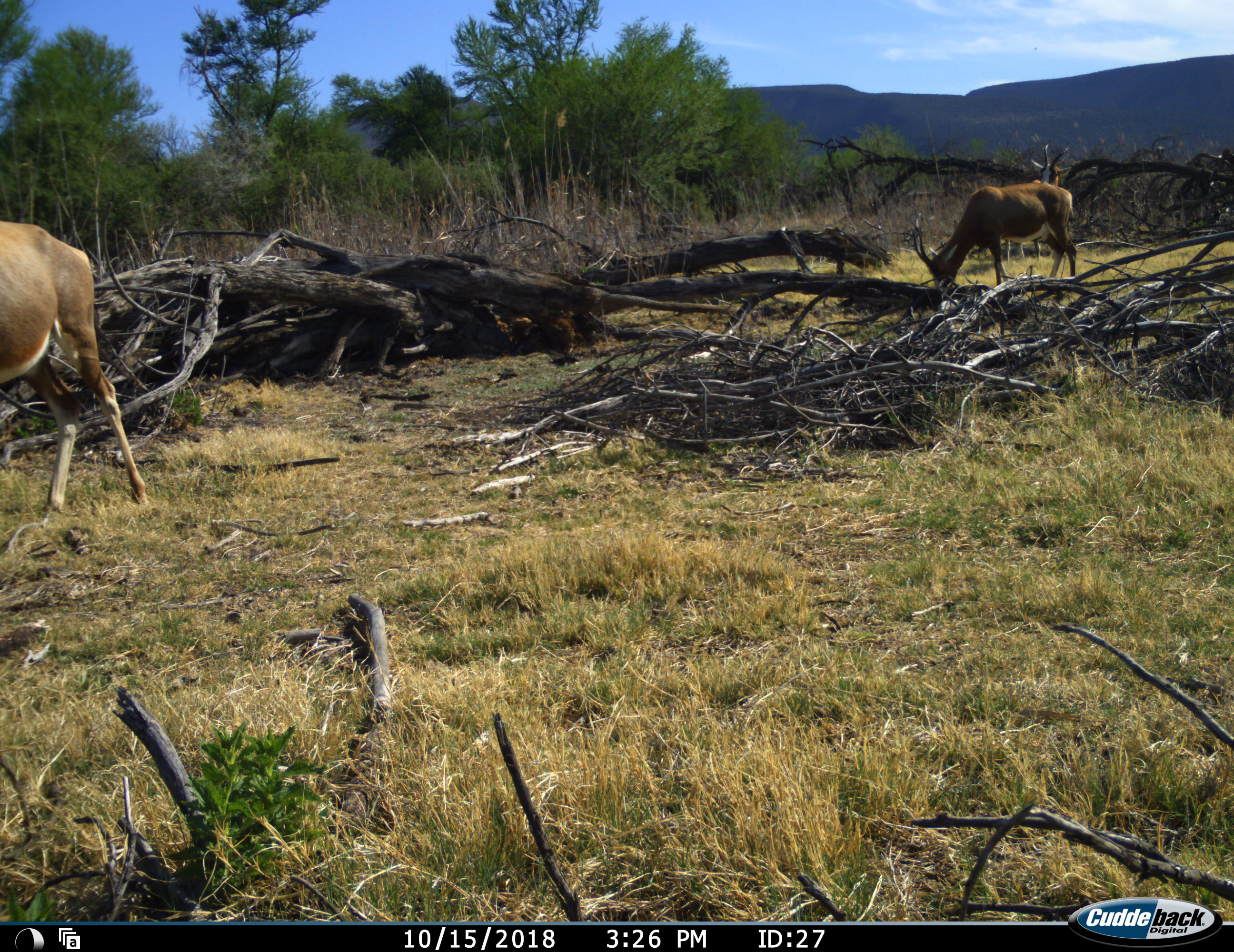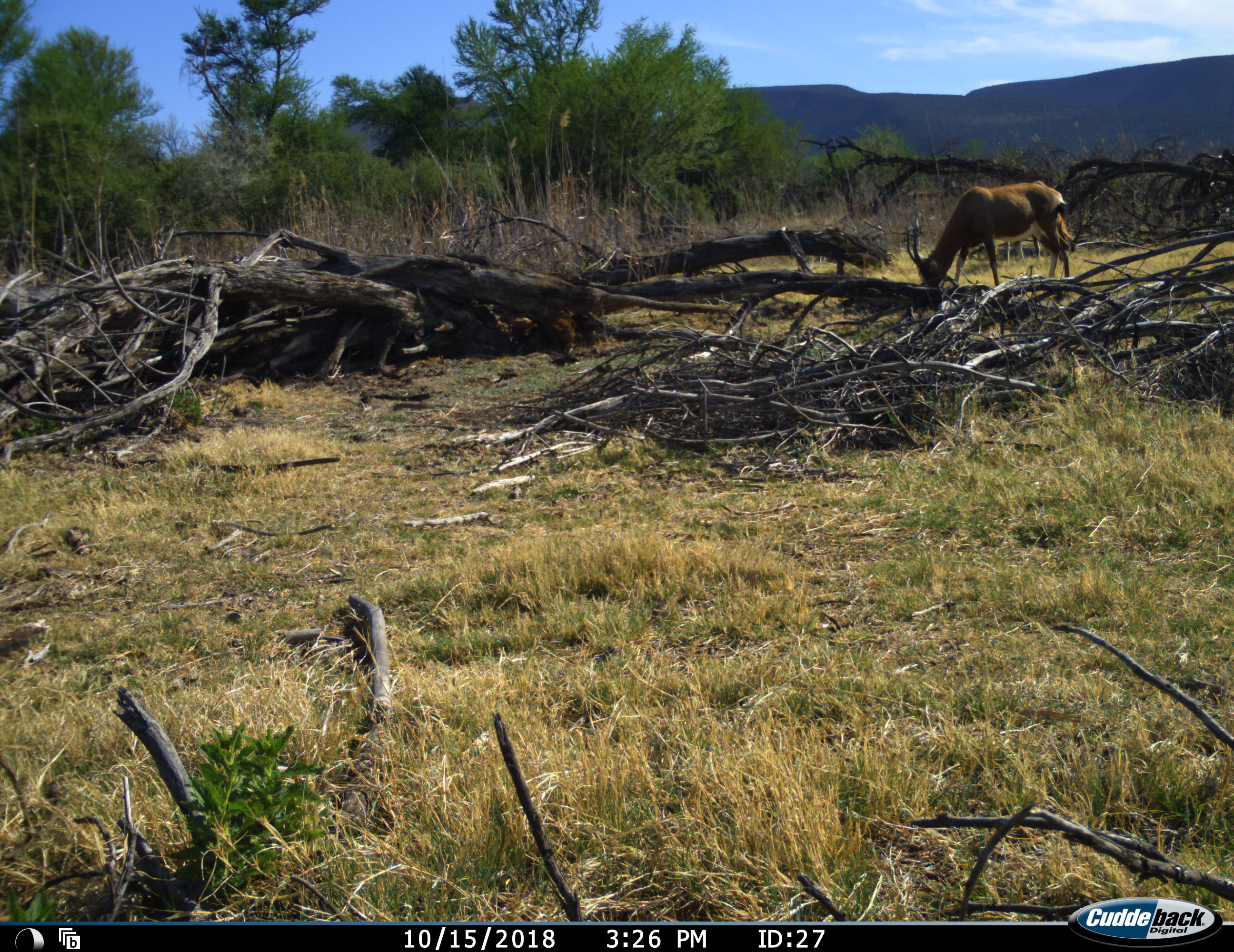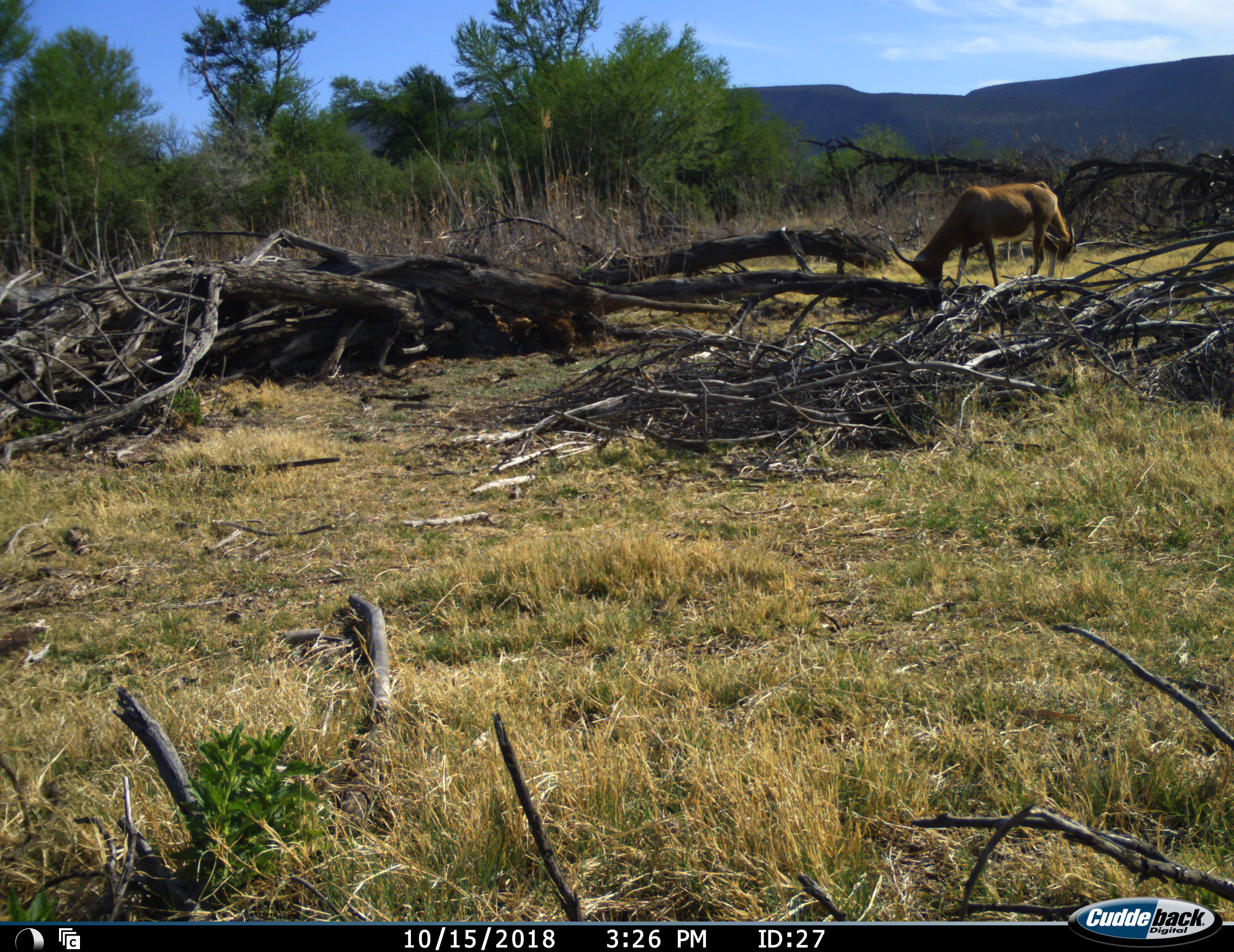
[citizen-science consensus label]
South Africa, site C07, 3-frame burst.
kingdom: Animalia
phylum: Chordata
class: Mammalia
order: Artiodactyla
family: Bovidae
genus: Damaliscus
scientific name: Damaliscus pygargus phillipsi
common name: blesbok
Blesbok (Damaliscus pygargus phillipsi), count 3. Behavior (volunteer vote fractions): standing 43%, resting 0%, moving 100%, interacting 0%. Young present (vote fraction): 0%. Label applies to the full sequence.